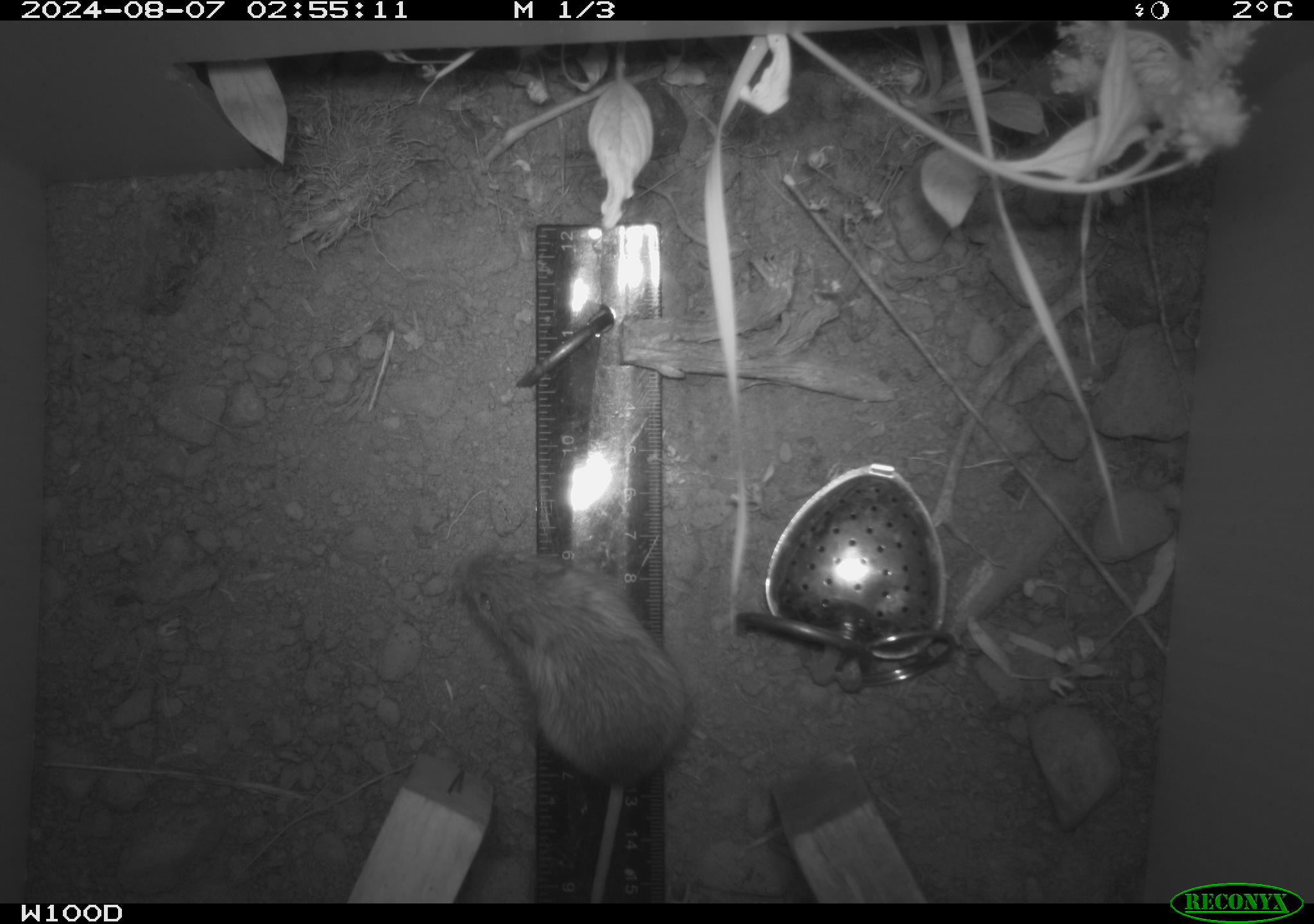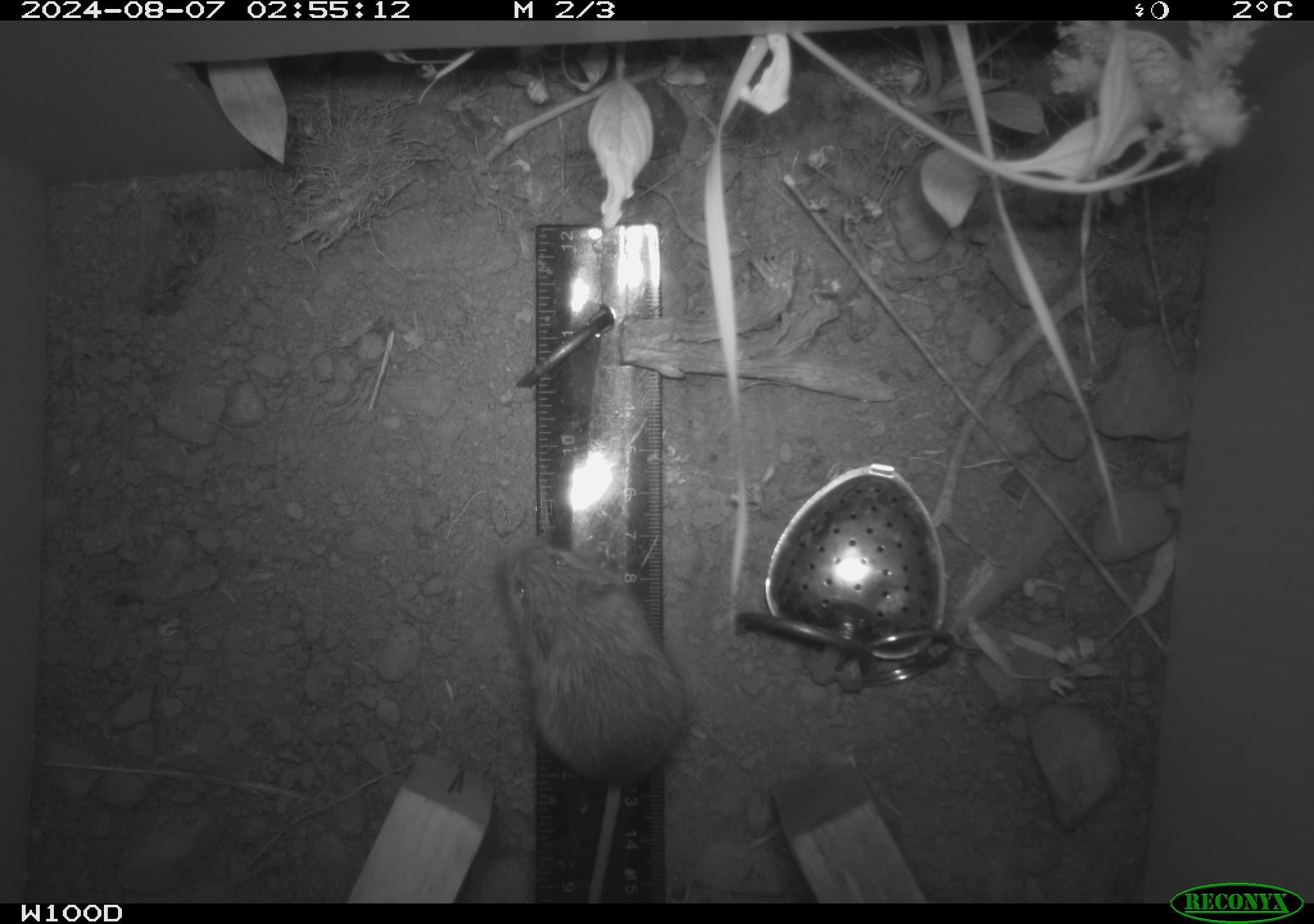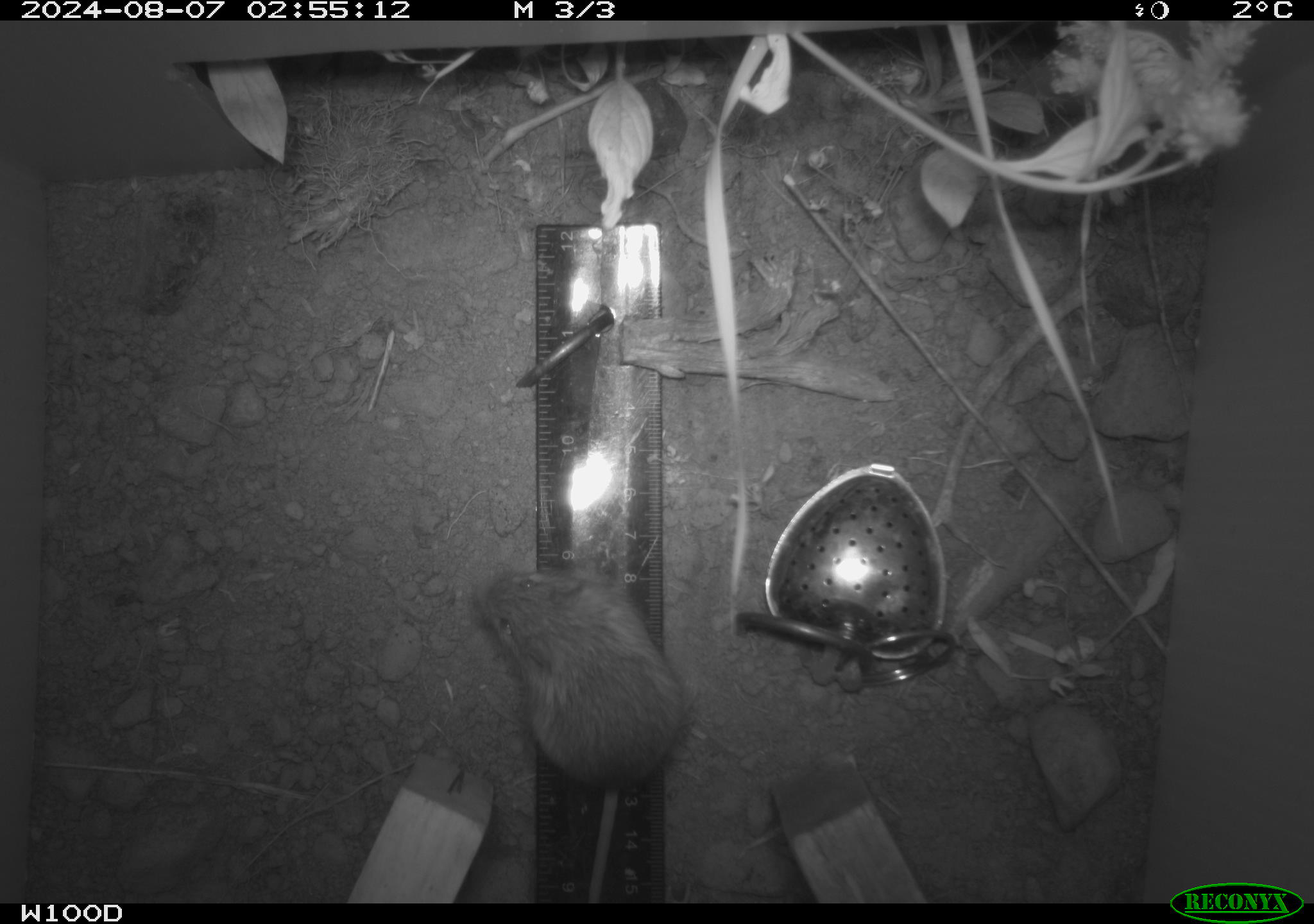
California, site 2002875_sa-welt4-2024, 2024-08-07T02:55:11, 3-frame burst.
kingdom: Animalia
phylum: Chordata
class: Mammalia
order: Rodentia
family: Zapodidae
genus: Zapus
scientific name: Zapus princeps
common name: pacific jumping mouse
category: south-western jumping mouse